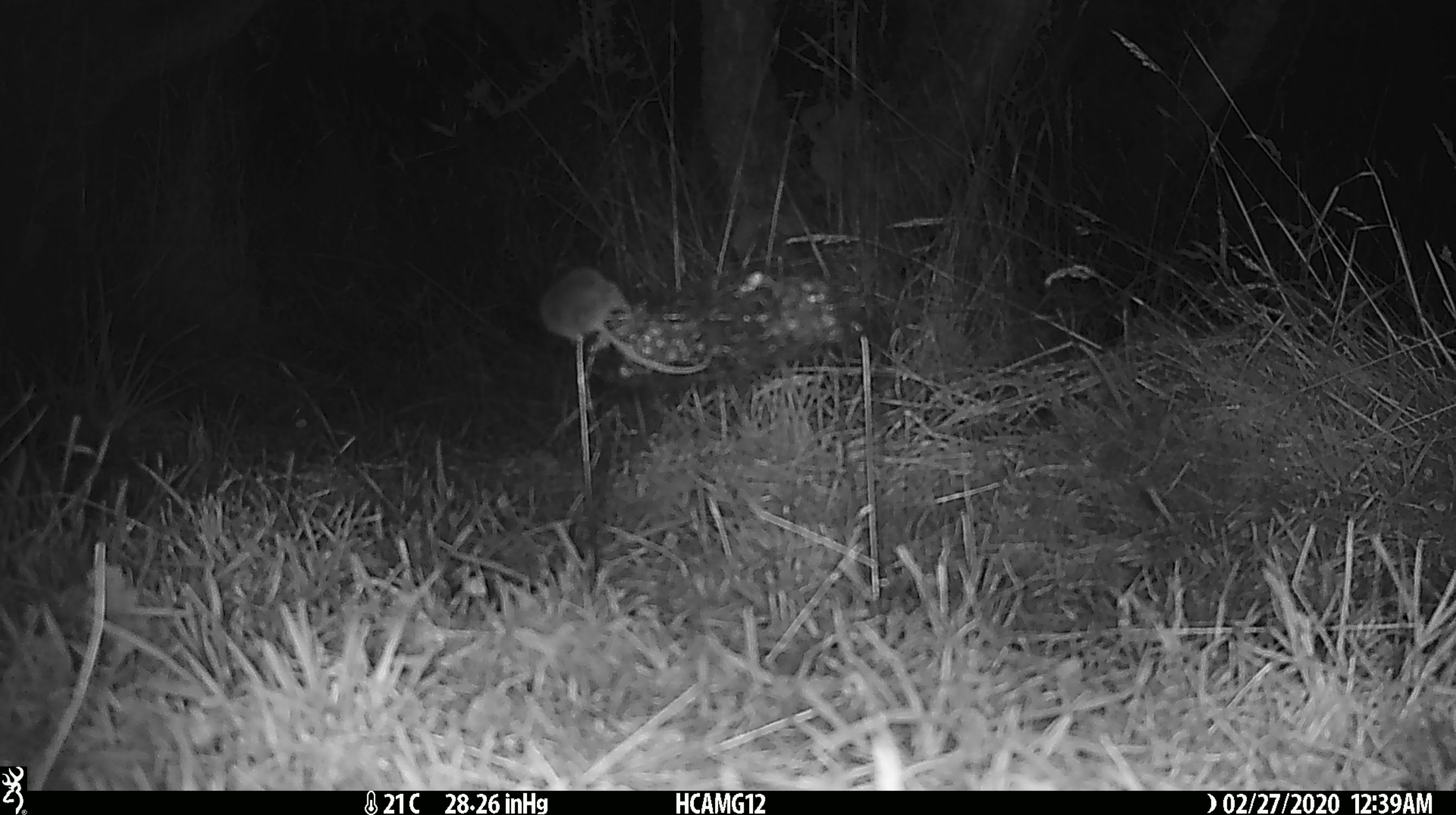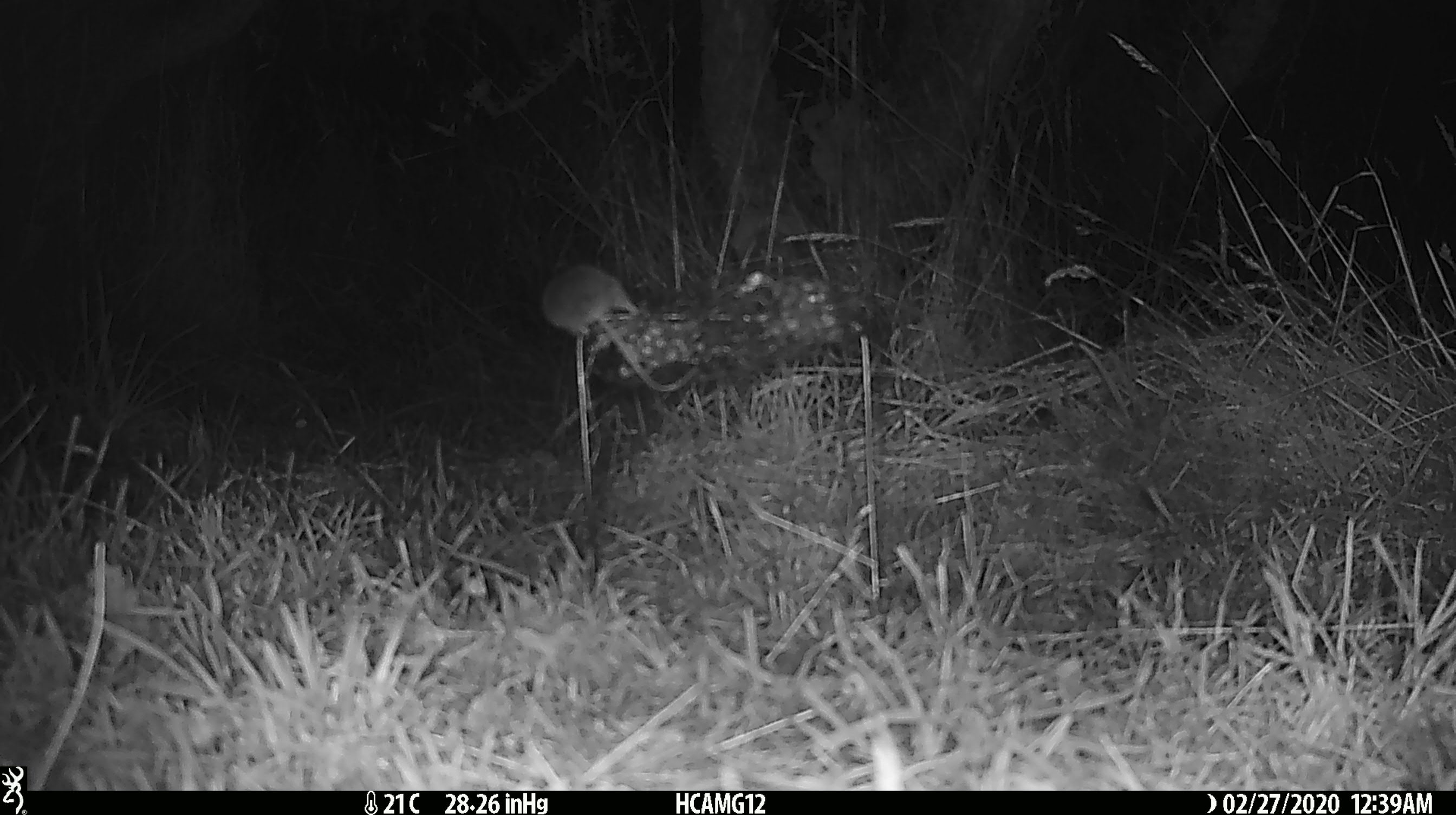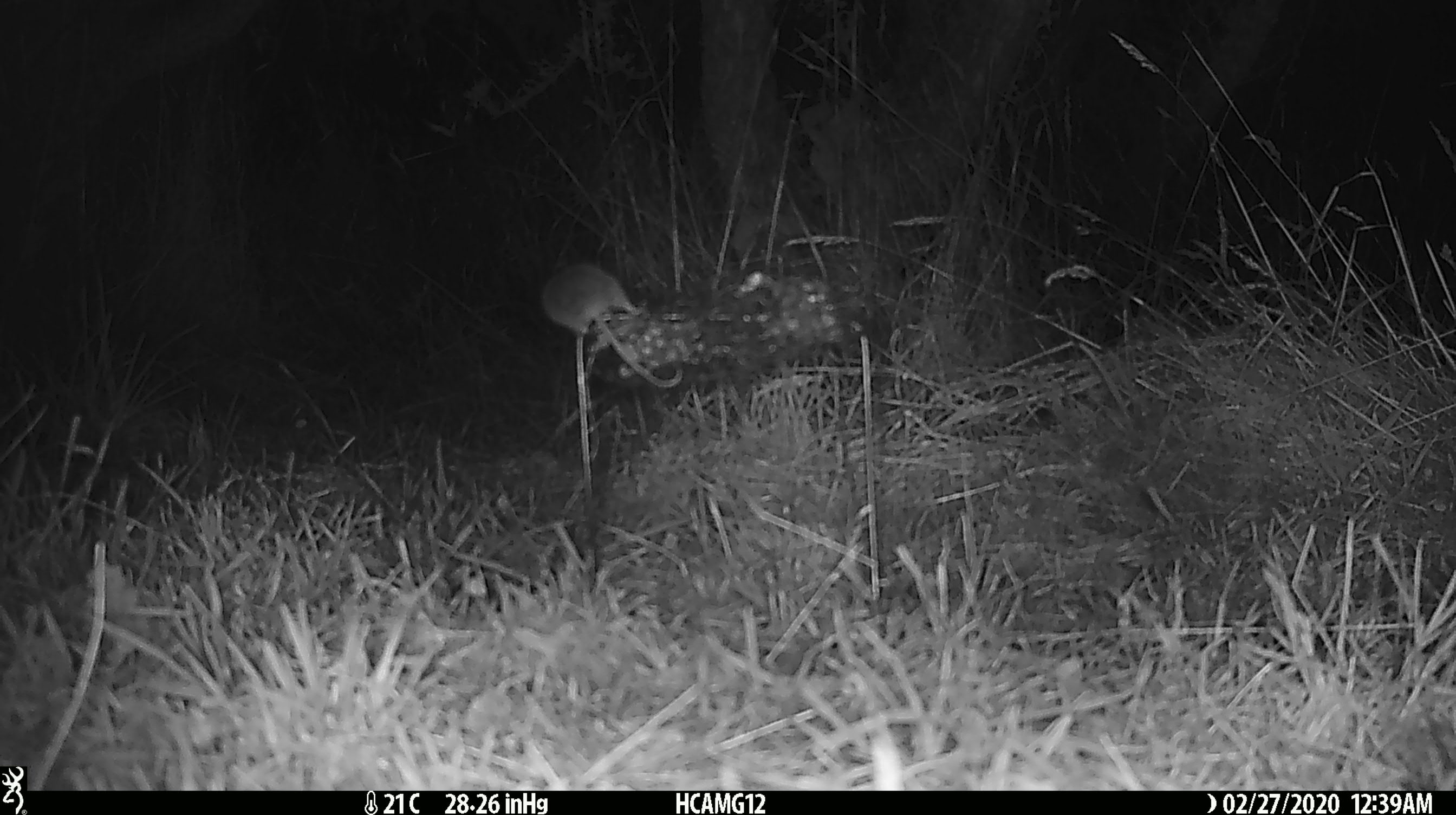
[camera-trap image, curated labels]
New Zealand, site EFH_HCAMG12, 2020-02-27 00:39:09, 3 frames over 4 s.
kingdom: Animalia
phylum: Chordata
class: Mammalia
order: Rodentia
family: Muridae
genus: Mus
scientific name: Mus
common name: mouse